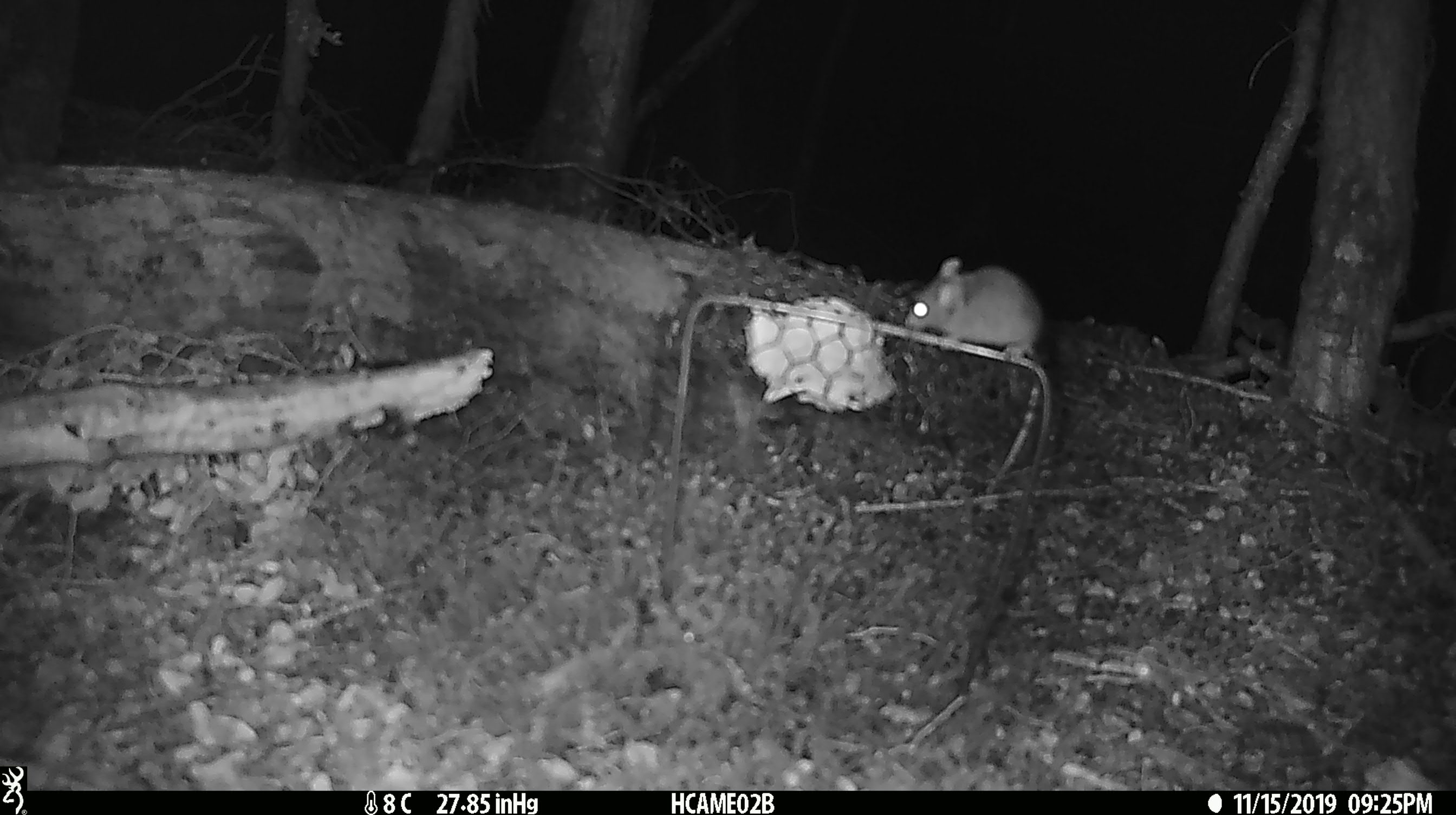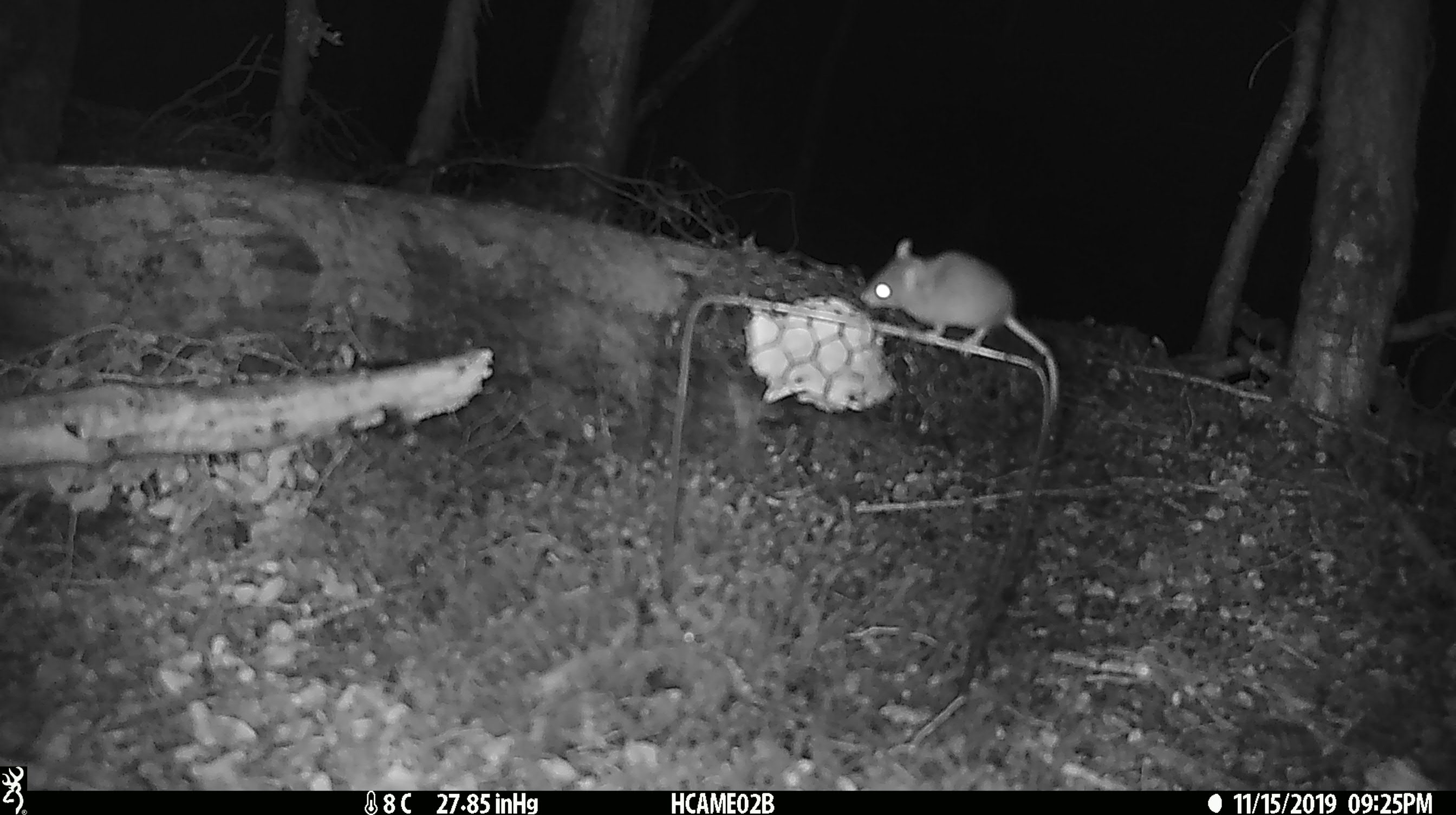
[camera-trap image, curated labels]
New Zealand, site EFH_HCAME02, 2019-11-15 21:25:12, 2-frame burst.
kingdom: Animalia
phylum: Chordata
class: Mammalia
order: Rodentia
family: Muridae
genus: Mus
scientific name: Mus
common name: mouse